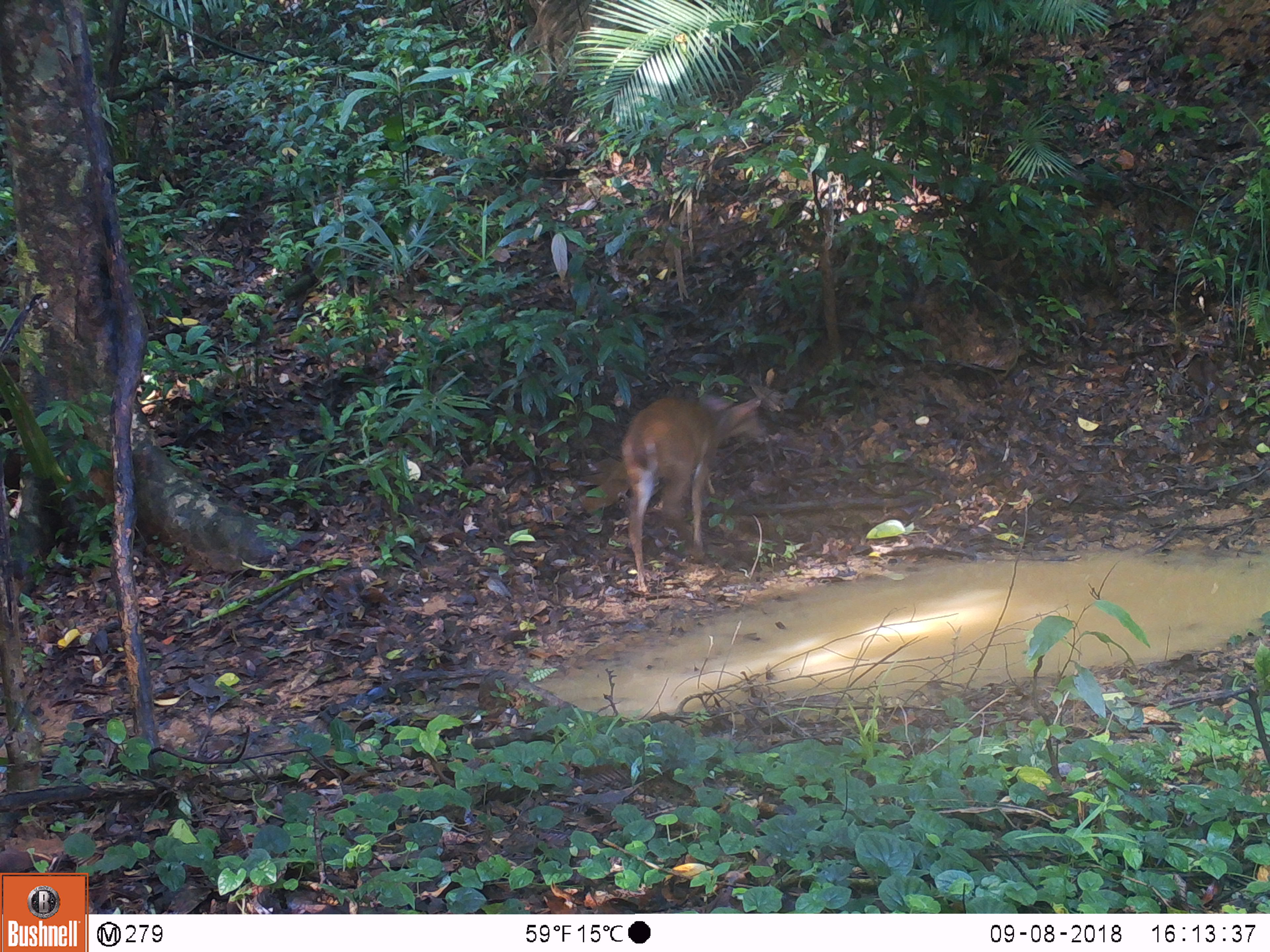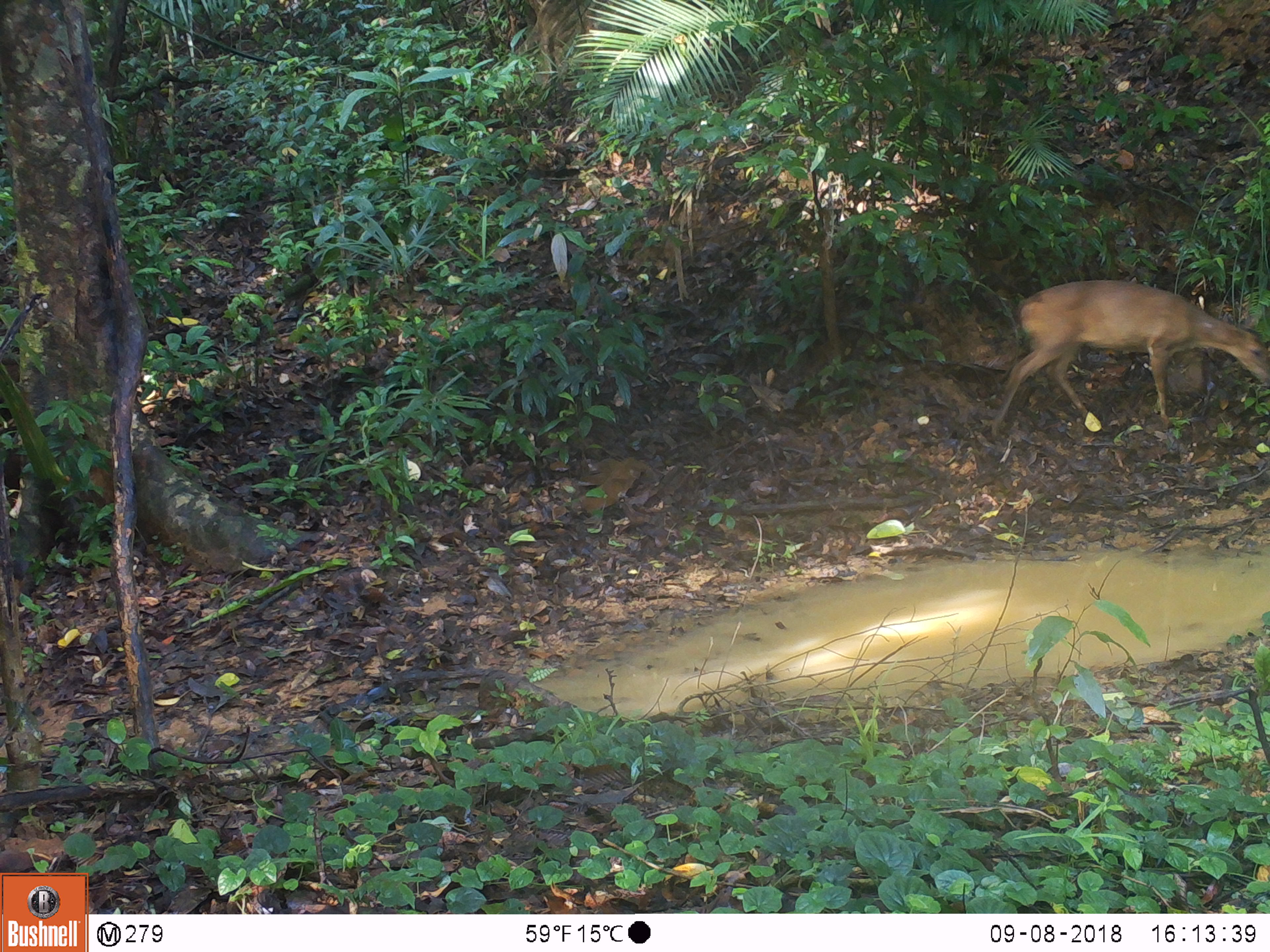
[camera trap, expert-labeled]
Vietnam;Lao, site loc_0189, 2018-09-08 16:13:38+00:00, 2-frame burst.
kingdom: Animalia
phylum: Chordata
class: Mammalia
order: Artiodactyla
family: Cervidae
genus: Muntiacus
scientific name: Muntiacus vuquangensis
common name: large-antlered muntjac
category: large antlered muntjac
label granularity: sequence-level